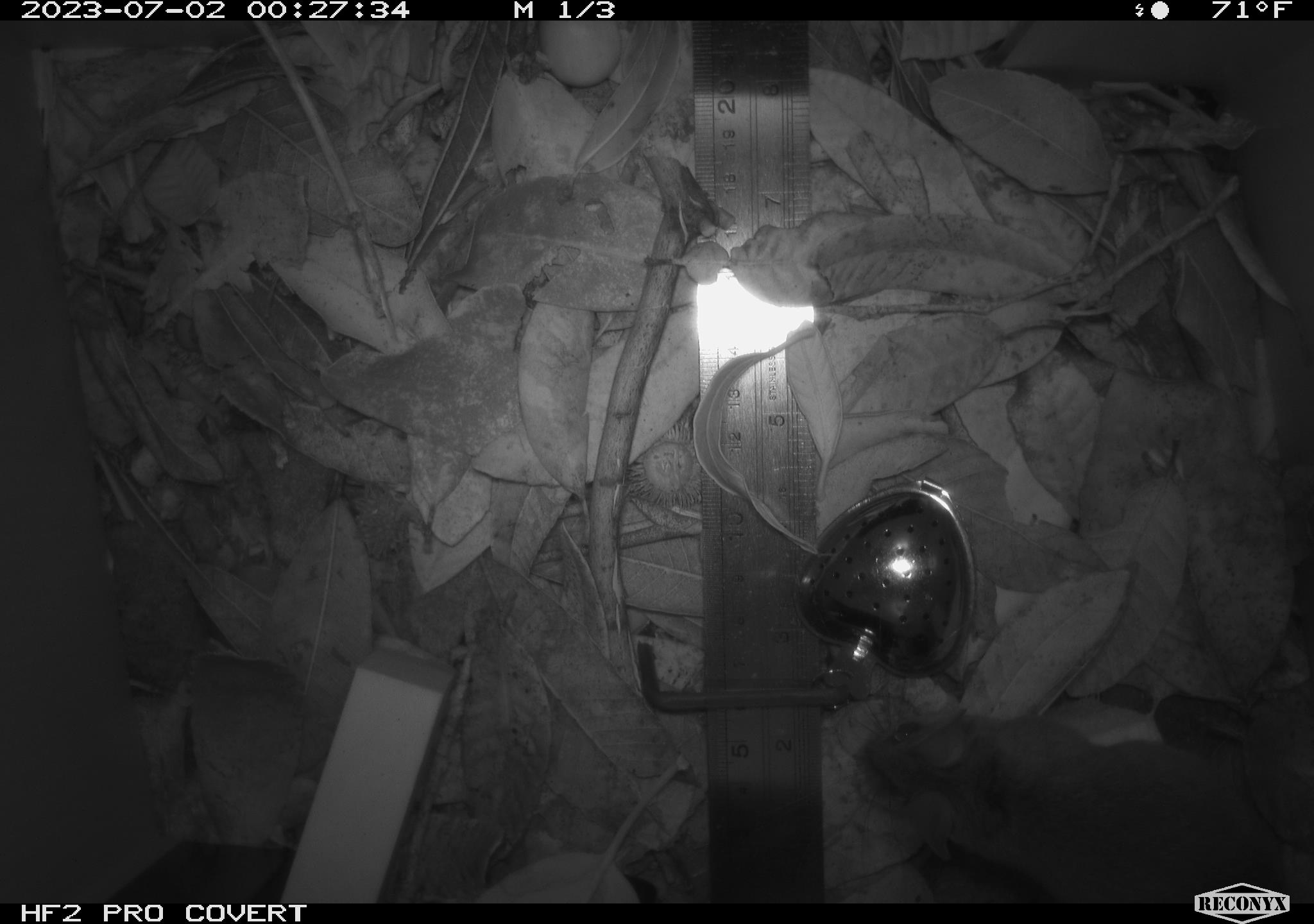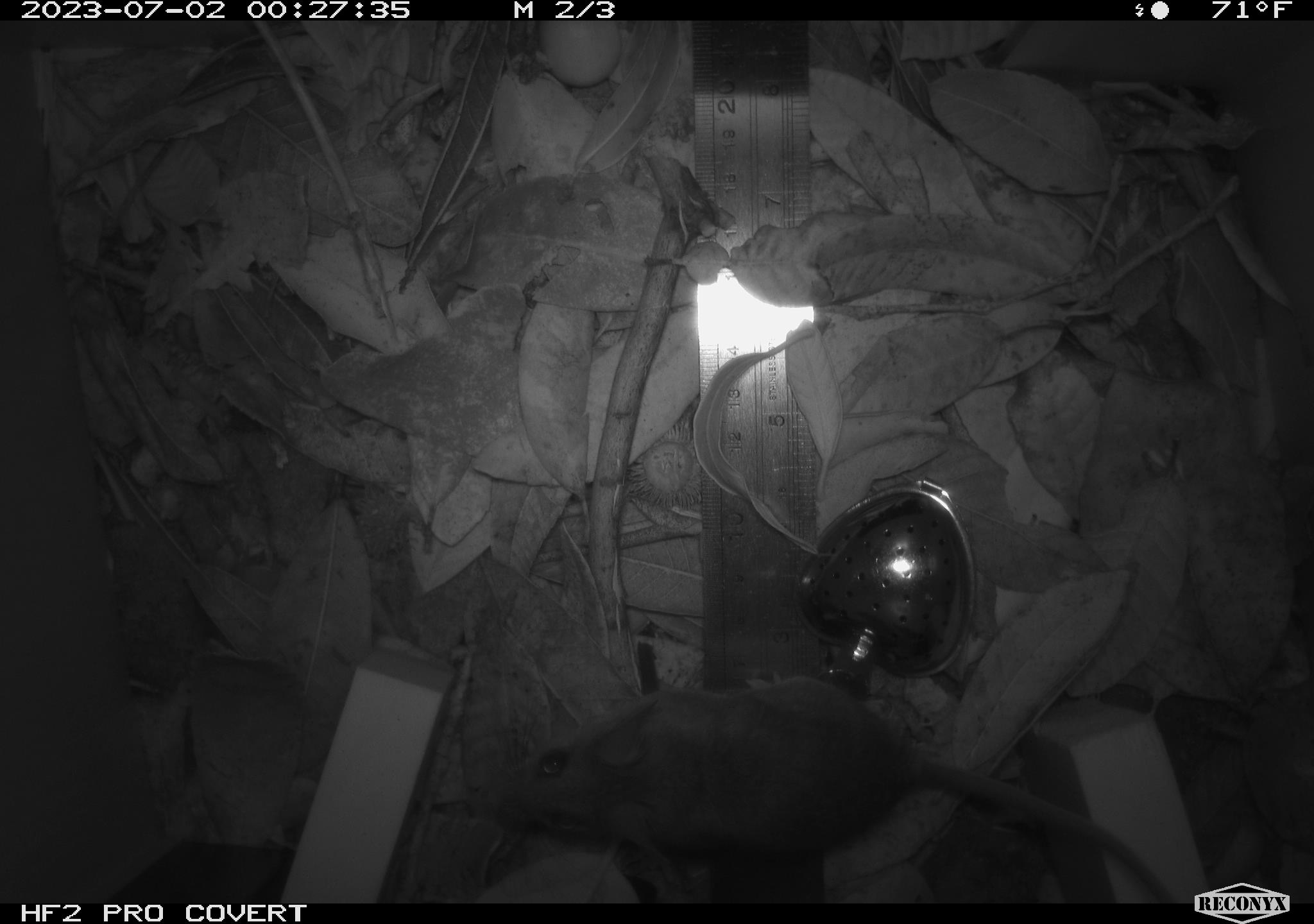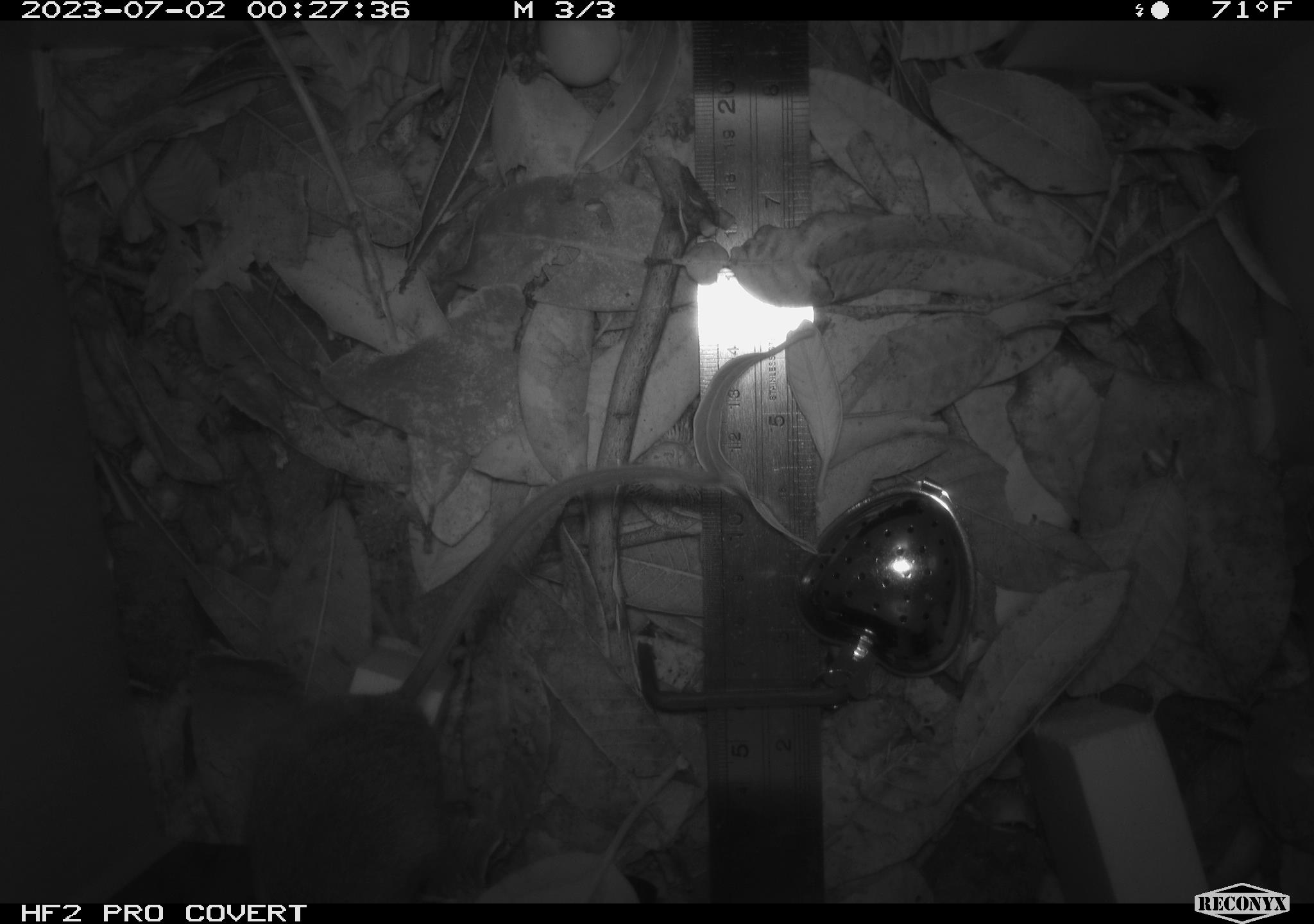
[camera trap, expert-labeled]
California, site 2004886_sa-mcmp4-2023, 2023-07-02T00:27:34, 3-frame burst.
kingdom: Animalia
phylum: Chordata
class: Mammalia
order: Rodentia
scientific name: Rodentia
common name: mouse species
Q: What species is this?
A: Mouse species (Rodentia).